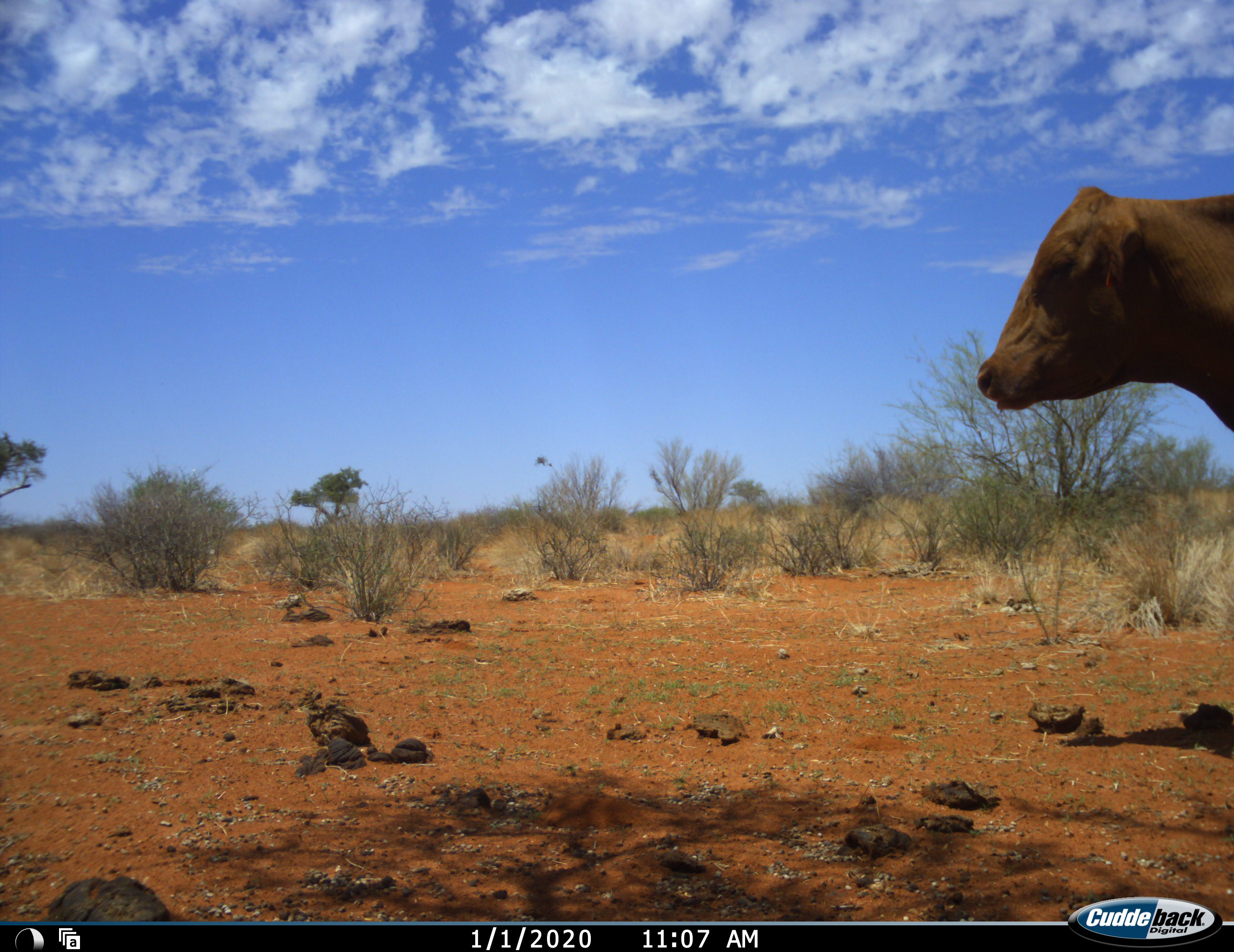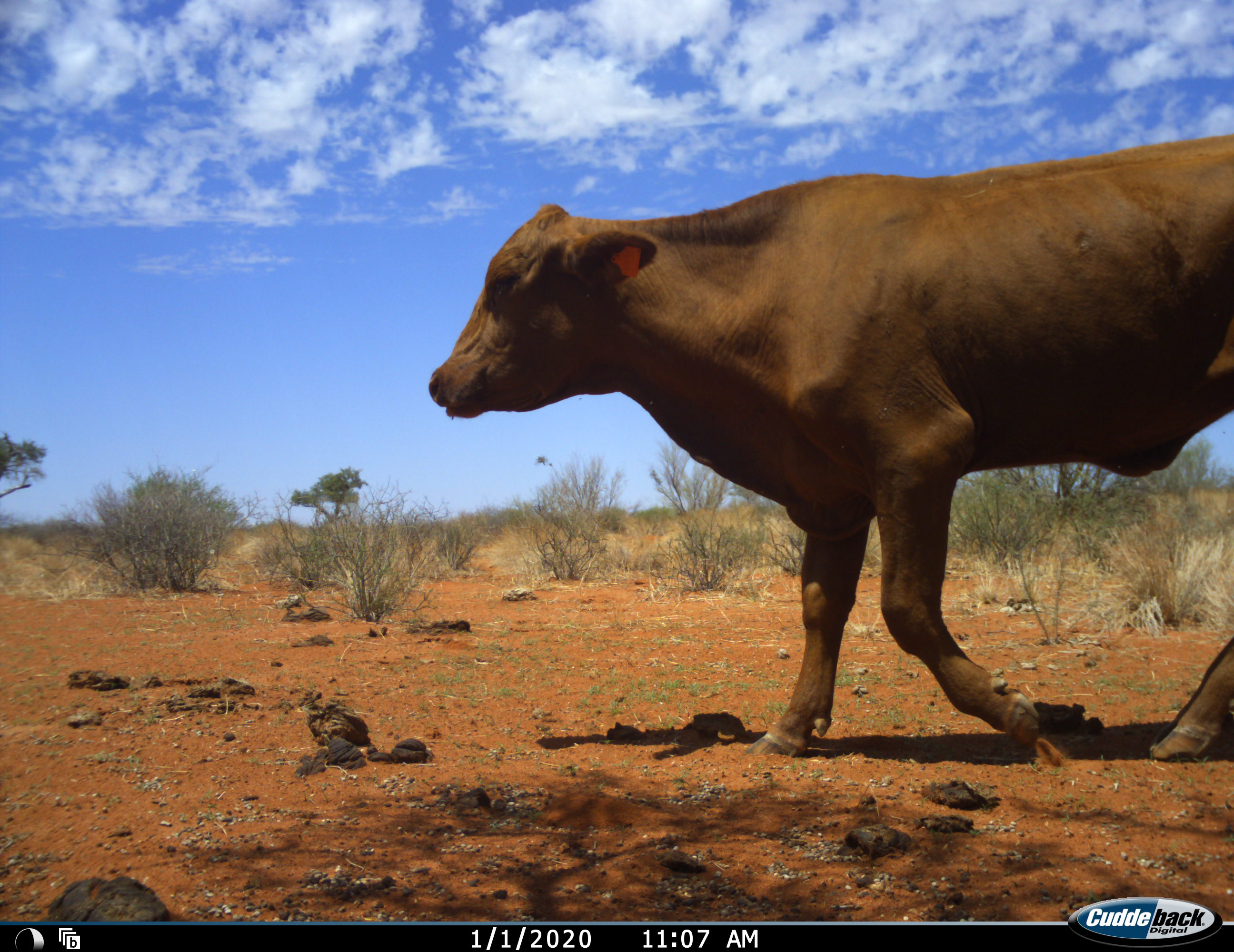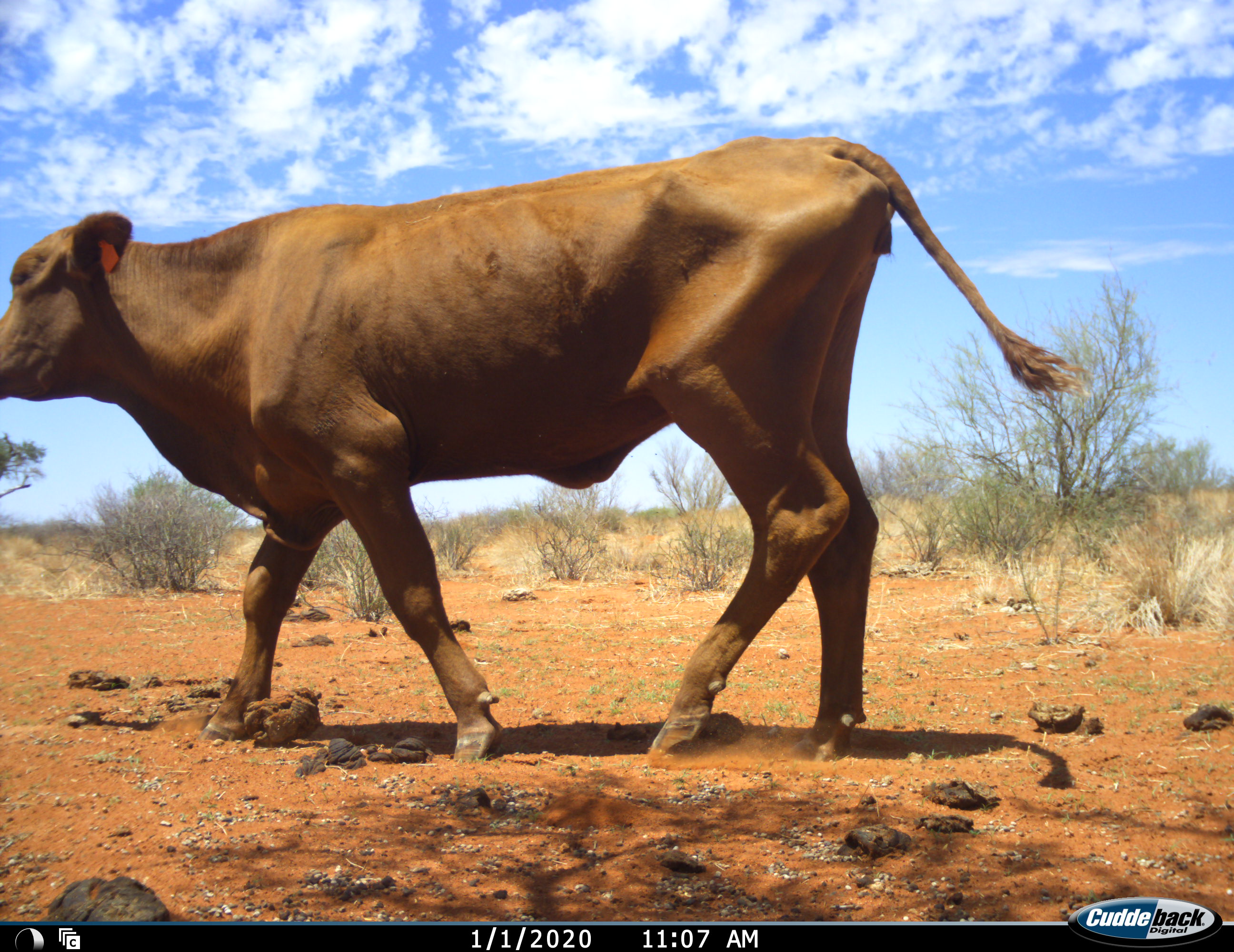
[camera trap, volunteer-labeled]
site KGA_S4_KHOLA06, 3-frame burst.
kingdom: Animalia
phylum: Chordata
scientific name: Vertebrata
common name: domestic animal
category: domesticanimal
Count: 1.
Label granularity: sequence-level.